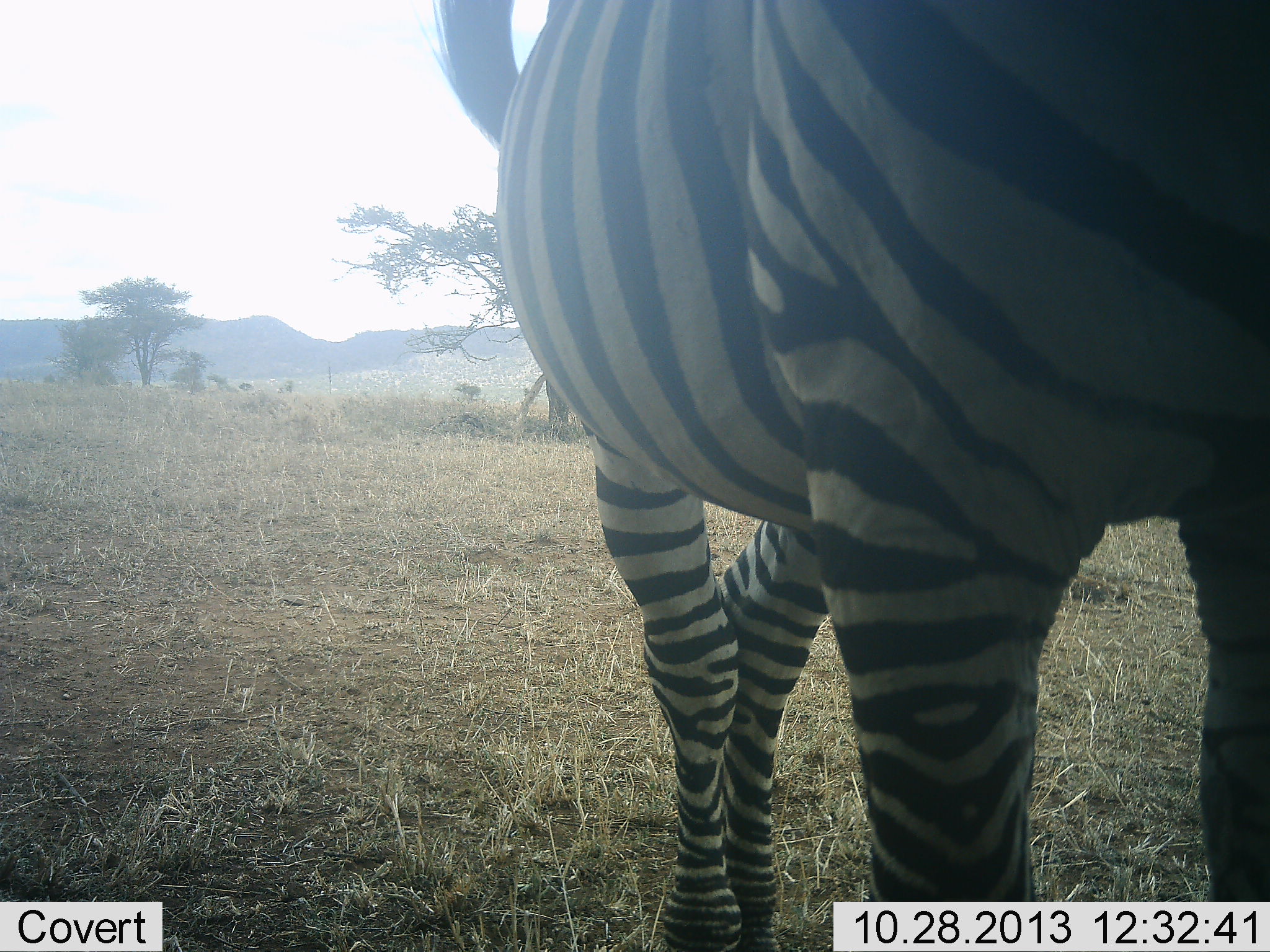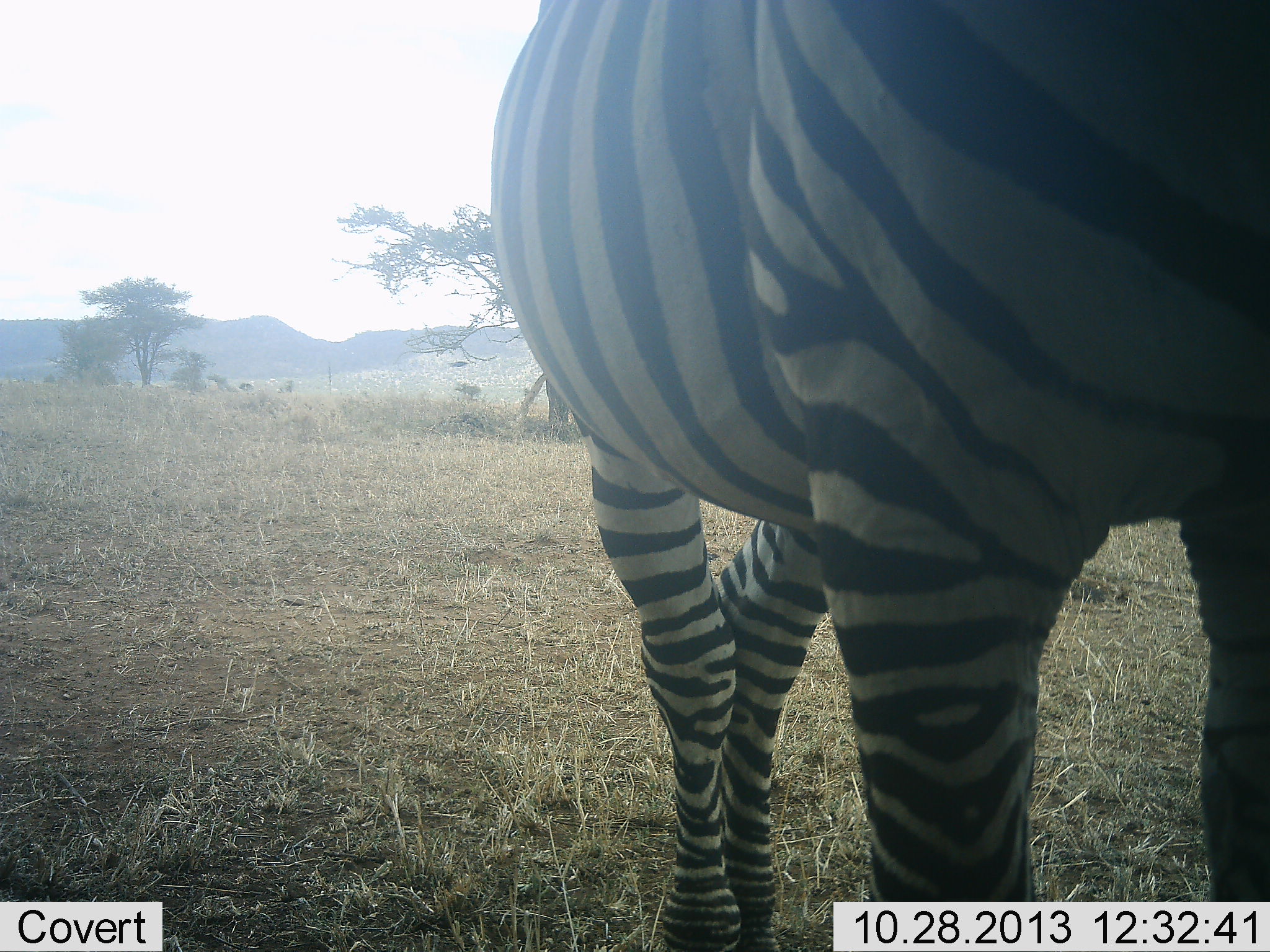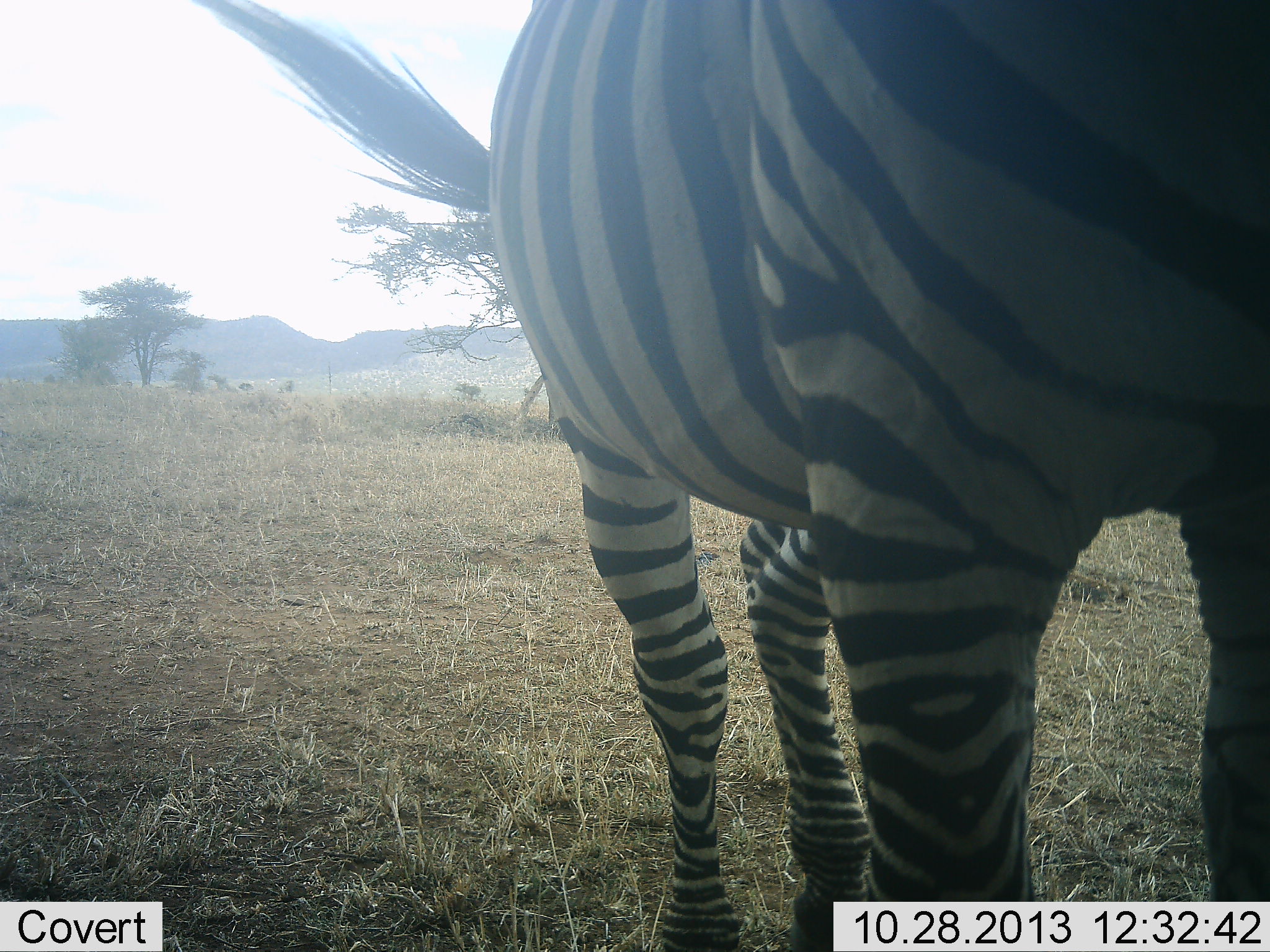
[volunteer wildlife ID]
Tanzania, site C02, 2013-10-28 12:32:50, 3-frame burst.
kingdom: Animalia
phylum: Chordata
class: Mammalia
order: Perissodactyla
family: Equidae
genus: Equus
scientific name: Equus quagga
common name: plains zebra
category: zebra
Zebra (plains zebra) (Equus quagga), count 1. Behavior (volunteer vote fractions): standing 100%, resting 0%, moving 0%, interacting 0%. Young present (vote fraction): 0%. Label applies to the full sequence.